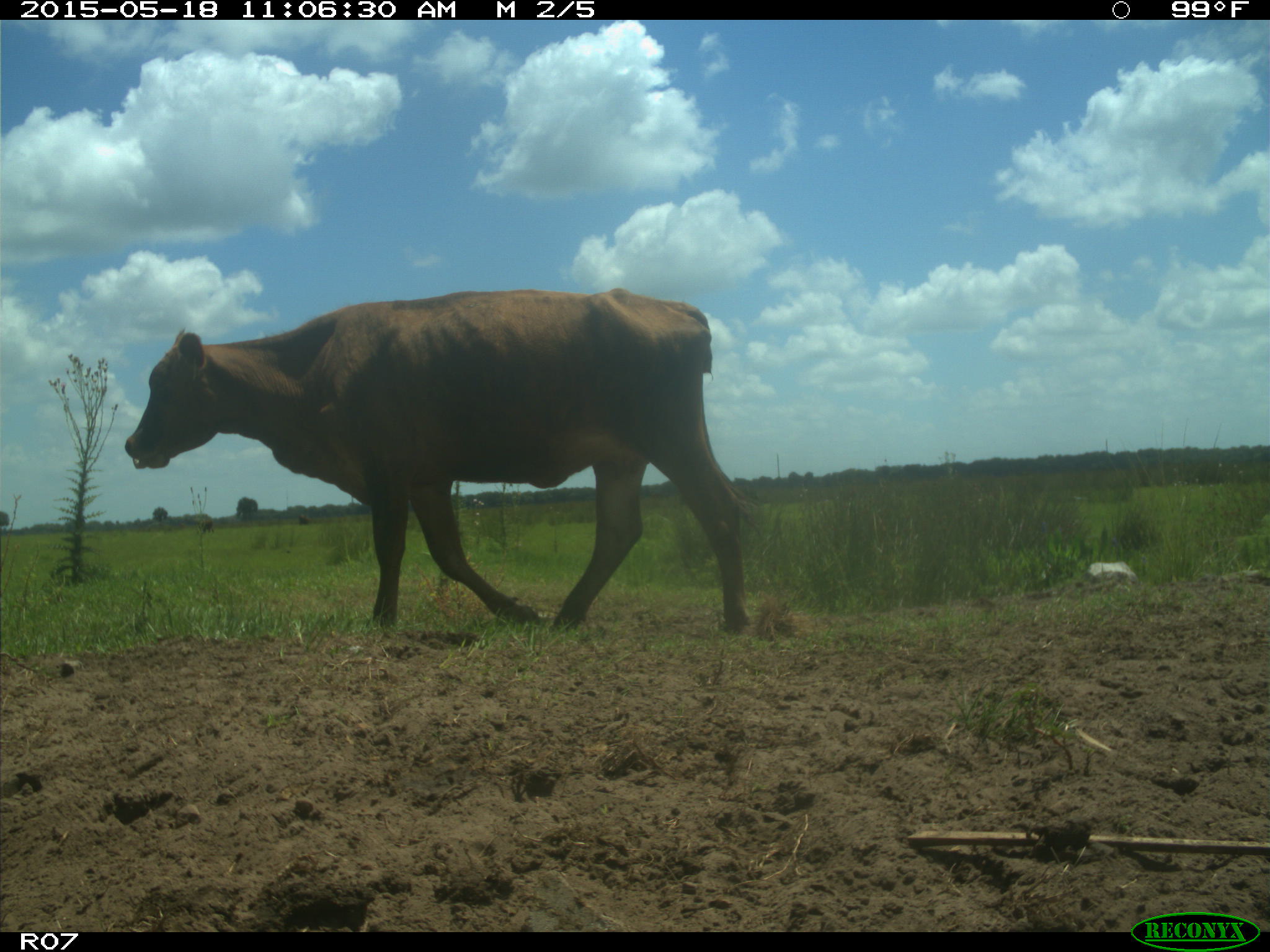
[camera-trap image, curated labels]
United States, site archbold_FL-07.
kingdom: Animalia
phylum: Chordata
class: Mammalia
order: Artiodactyla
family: Bovidae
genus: Bos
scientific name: Bos taurus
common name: domestic cow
Bos taurus (domestic cow).